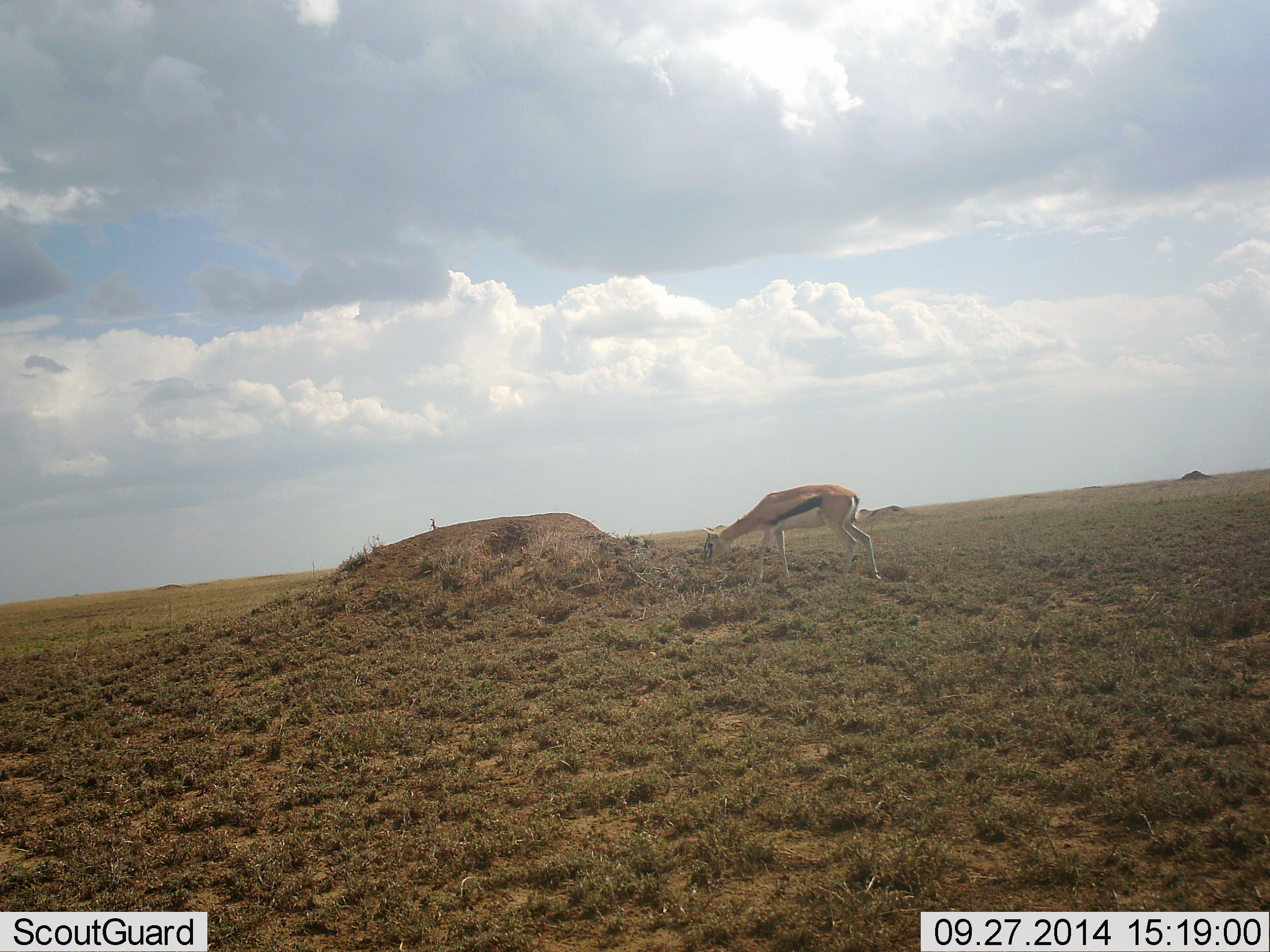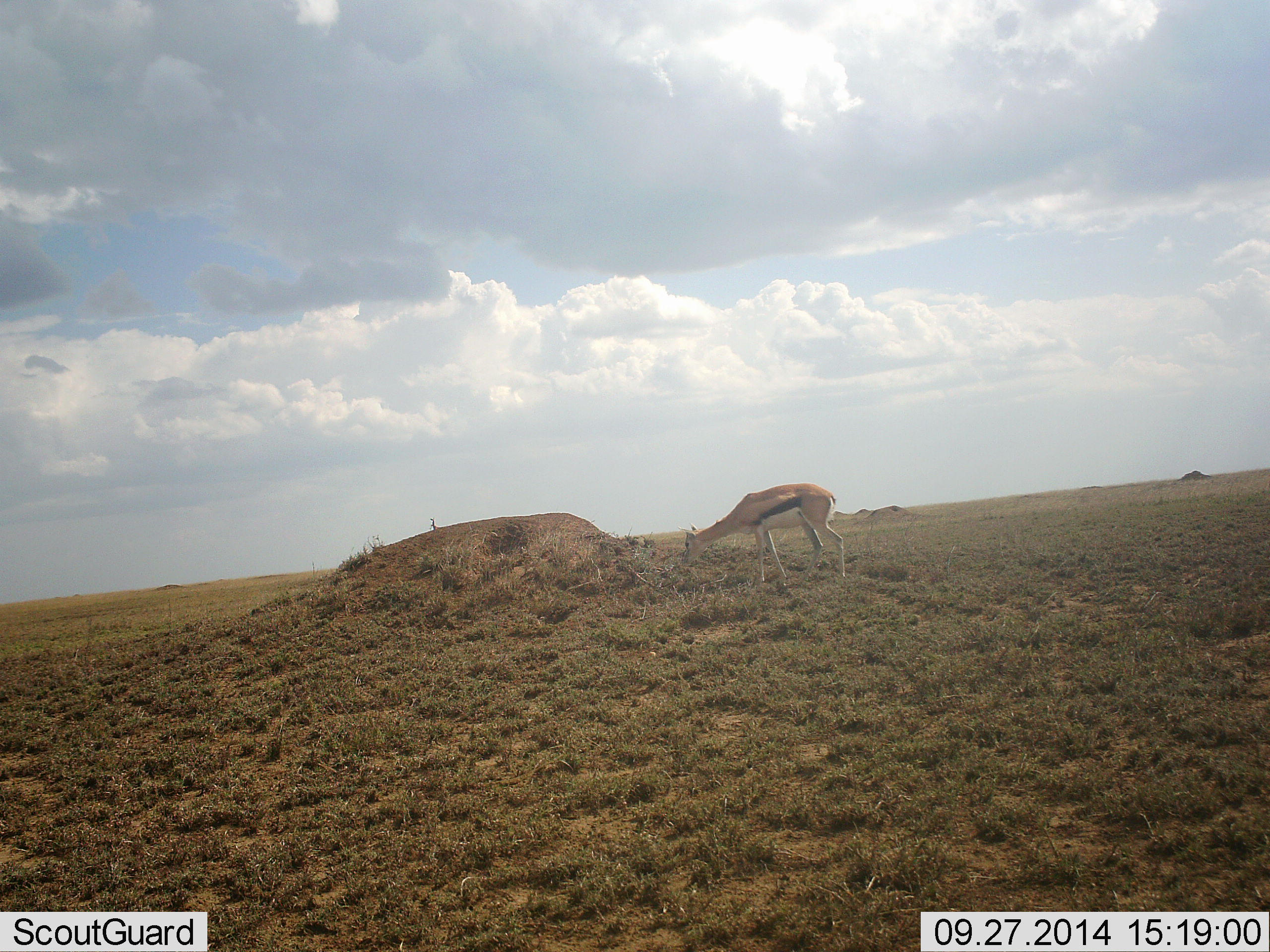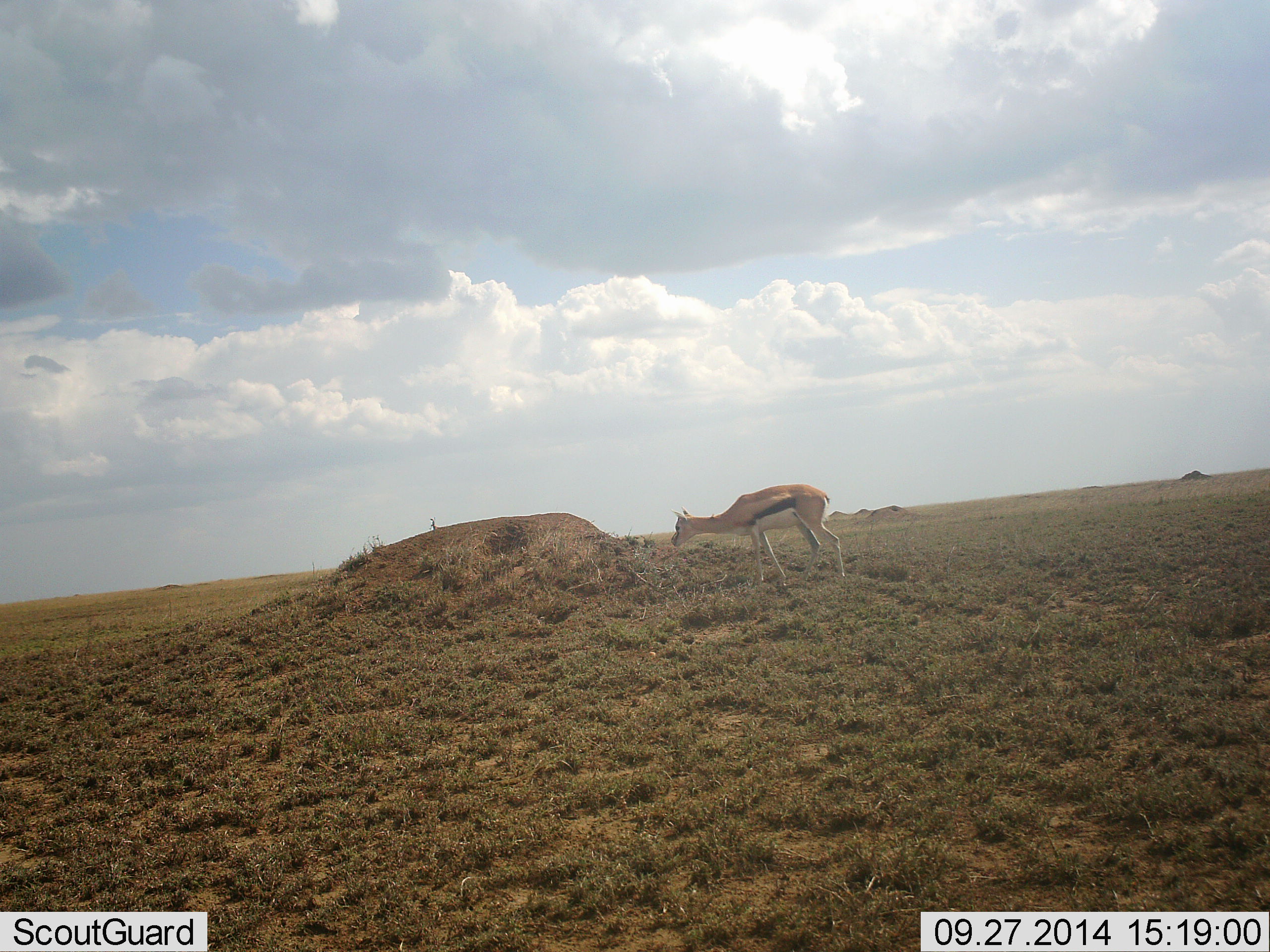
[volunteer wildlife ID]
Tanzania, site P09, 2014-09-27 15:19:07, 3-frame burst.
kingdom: Animalia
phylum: Chordata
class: Mammalia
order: Artiodactyla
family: Bovidae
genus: Eudorcas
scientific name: Eudorcas thomsonii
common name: thomson's gazelle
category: gazellethomsons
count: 1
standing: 30%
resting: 0%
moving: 20%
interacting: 0%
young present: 0%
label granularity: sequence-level